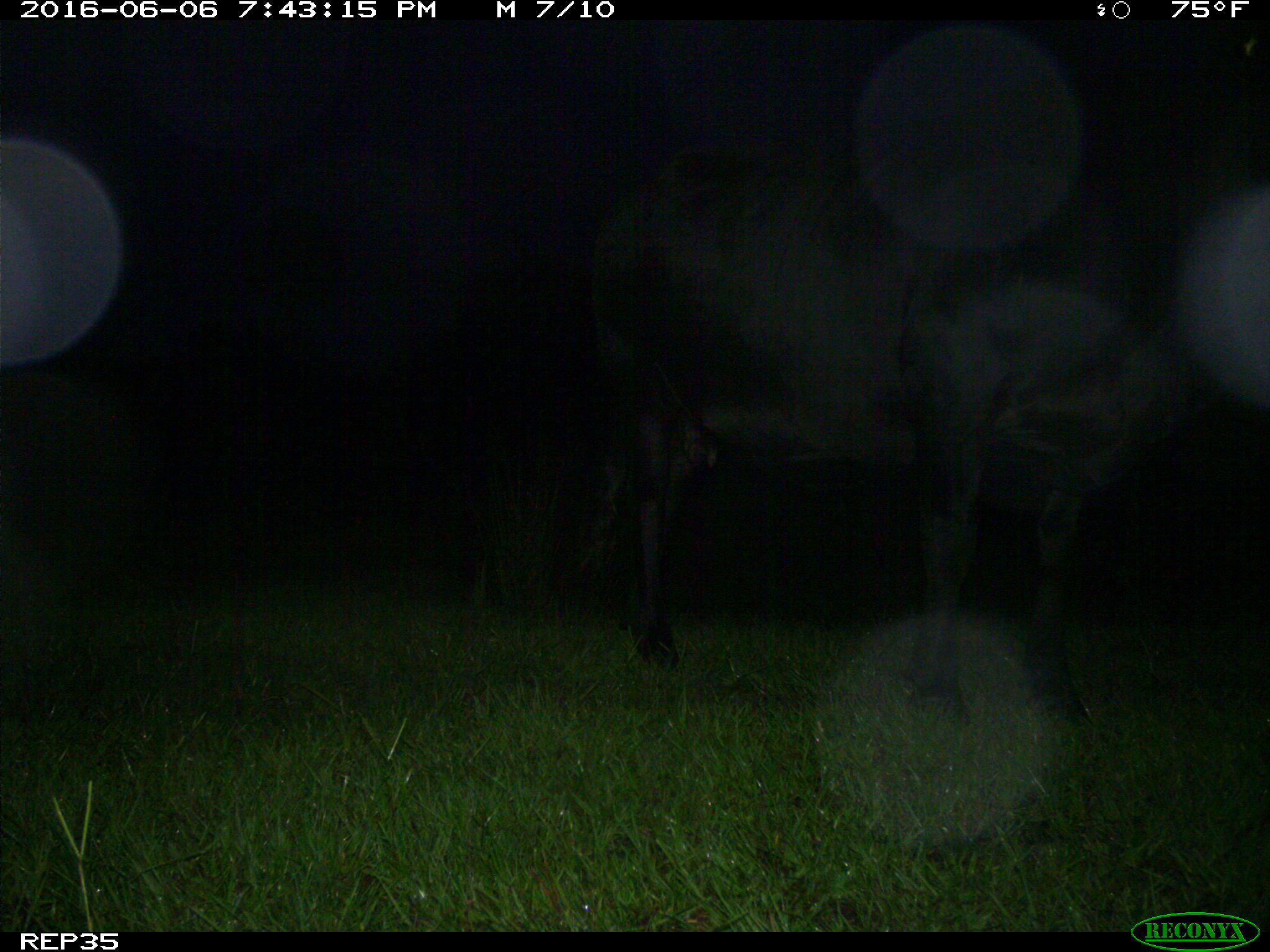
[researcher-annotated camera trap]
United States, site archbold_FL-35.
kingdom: Animalia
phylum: Chordata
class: Mammalia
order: Artiodactyla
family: Bovidae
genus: Bos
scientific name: Bos taurus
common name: domestic cow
Bos taurus (domestic cow).